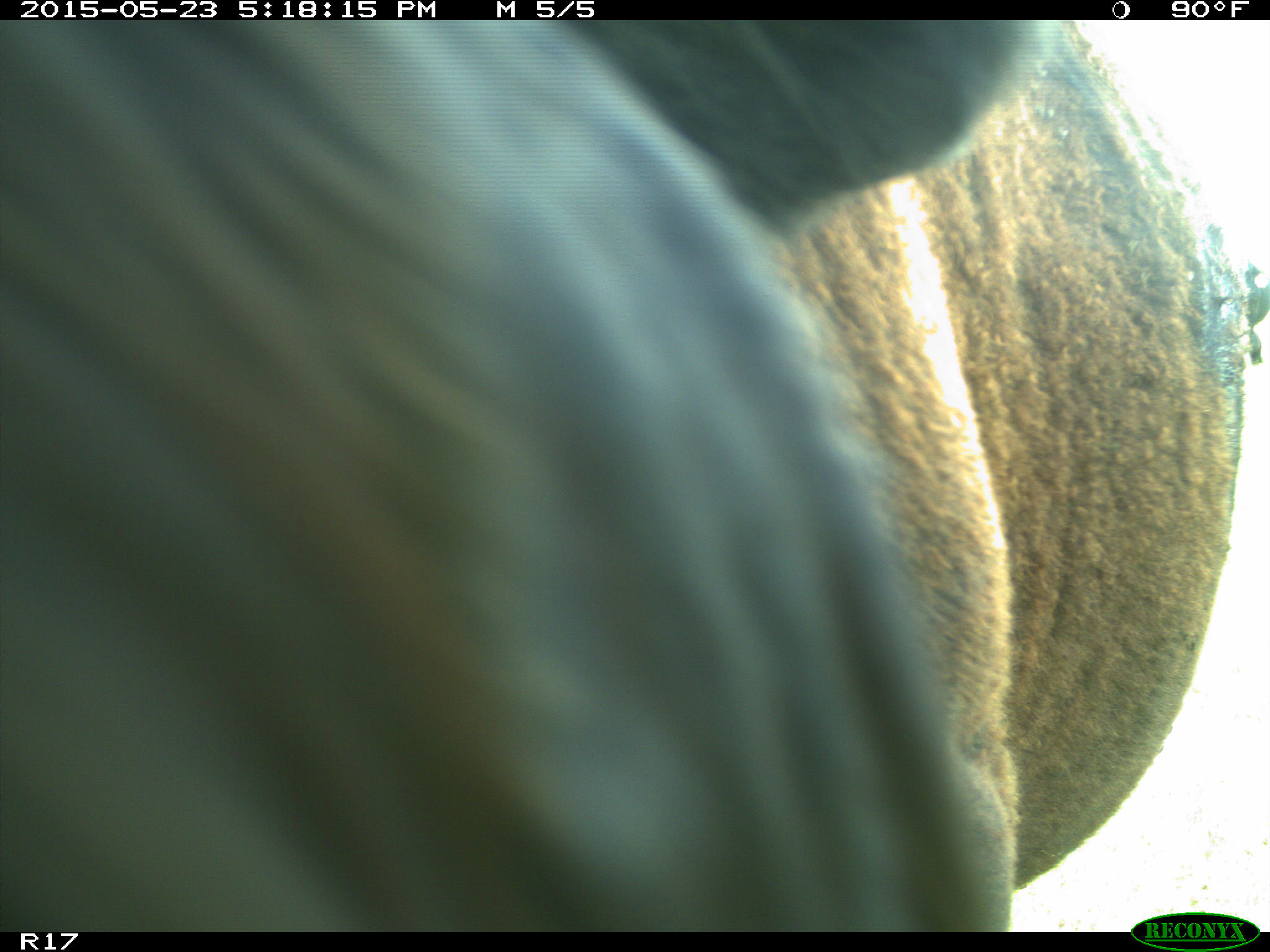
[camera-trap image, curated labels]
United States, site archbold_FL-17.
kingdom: Animalia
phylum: Chordata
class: Mammalia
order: Artiodactyla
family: Bovidae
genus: Bos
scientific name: Bos taurus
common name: domestic cow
Bos taurus (domestic cow).